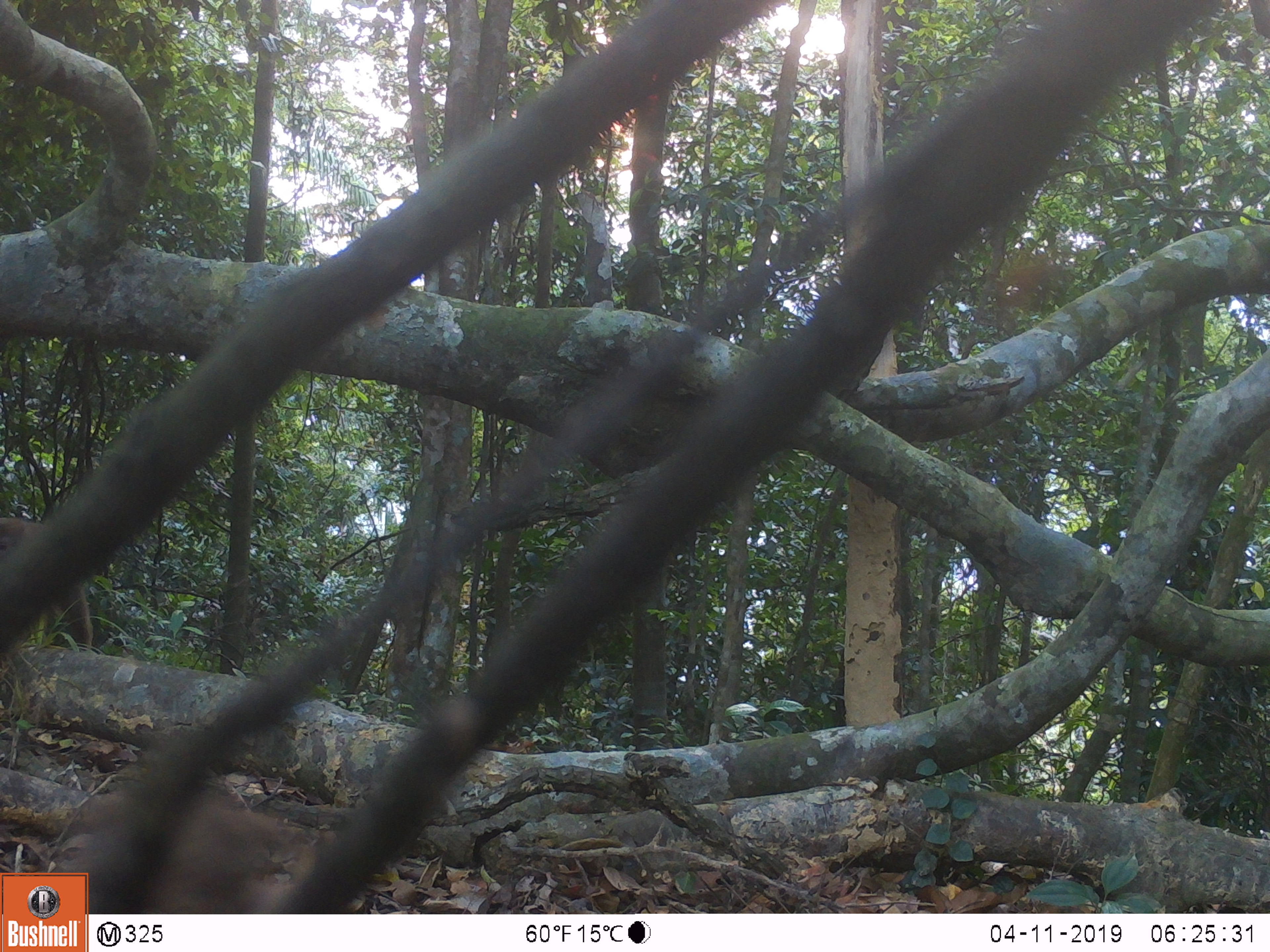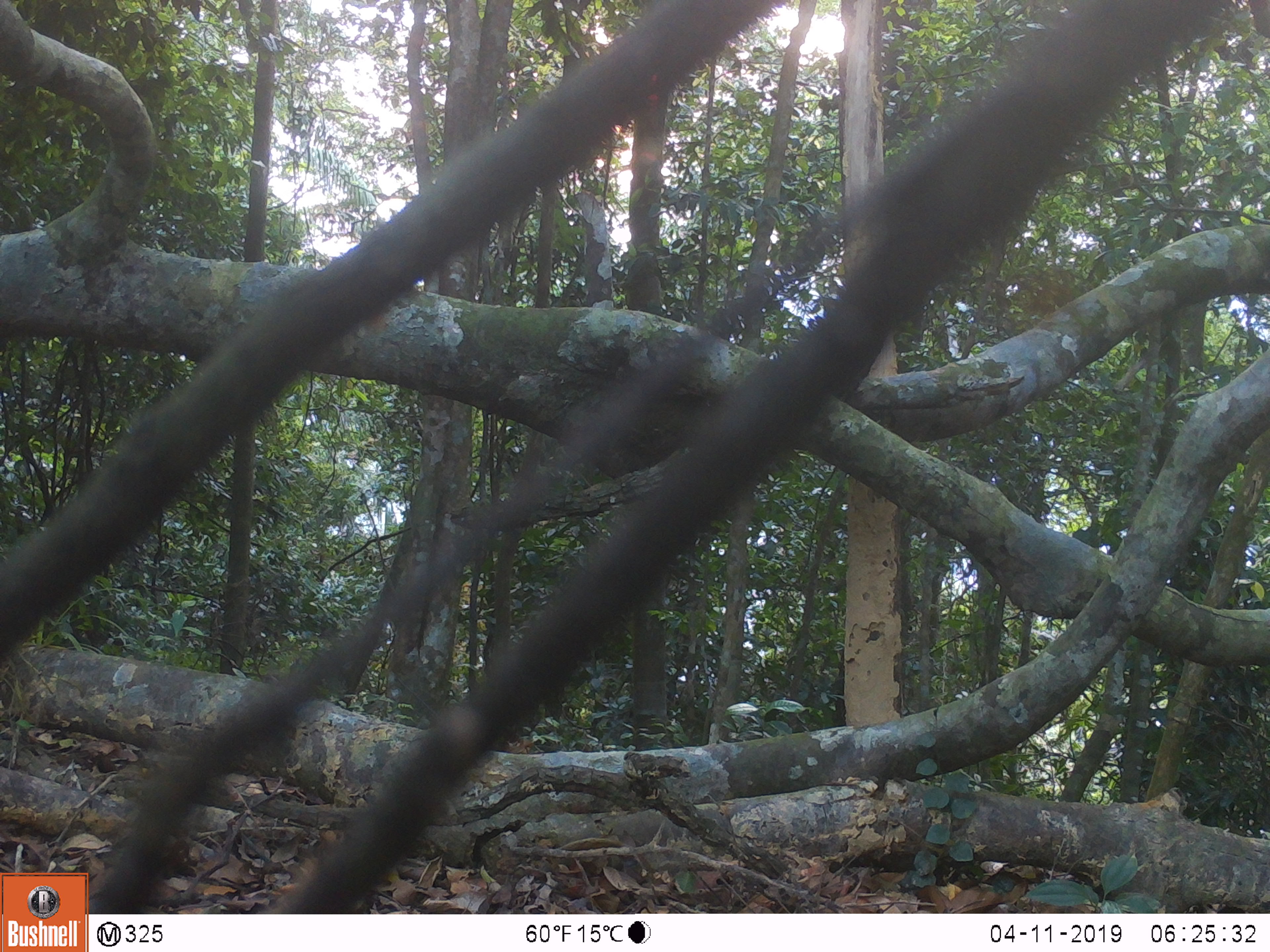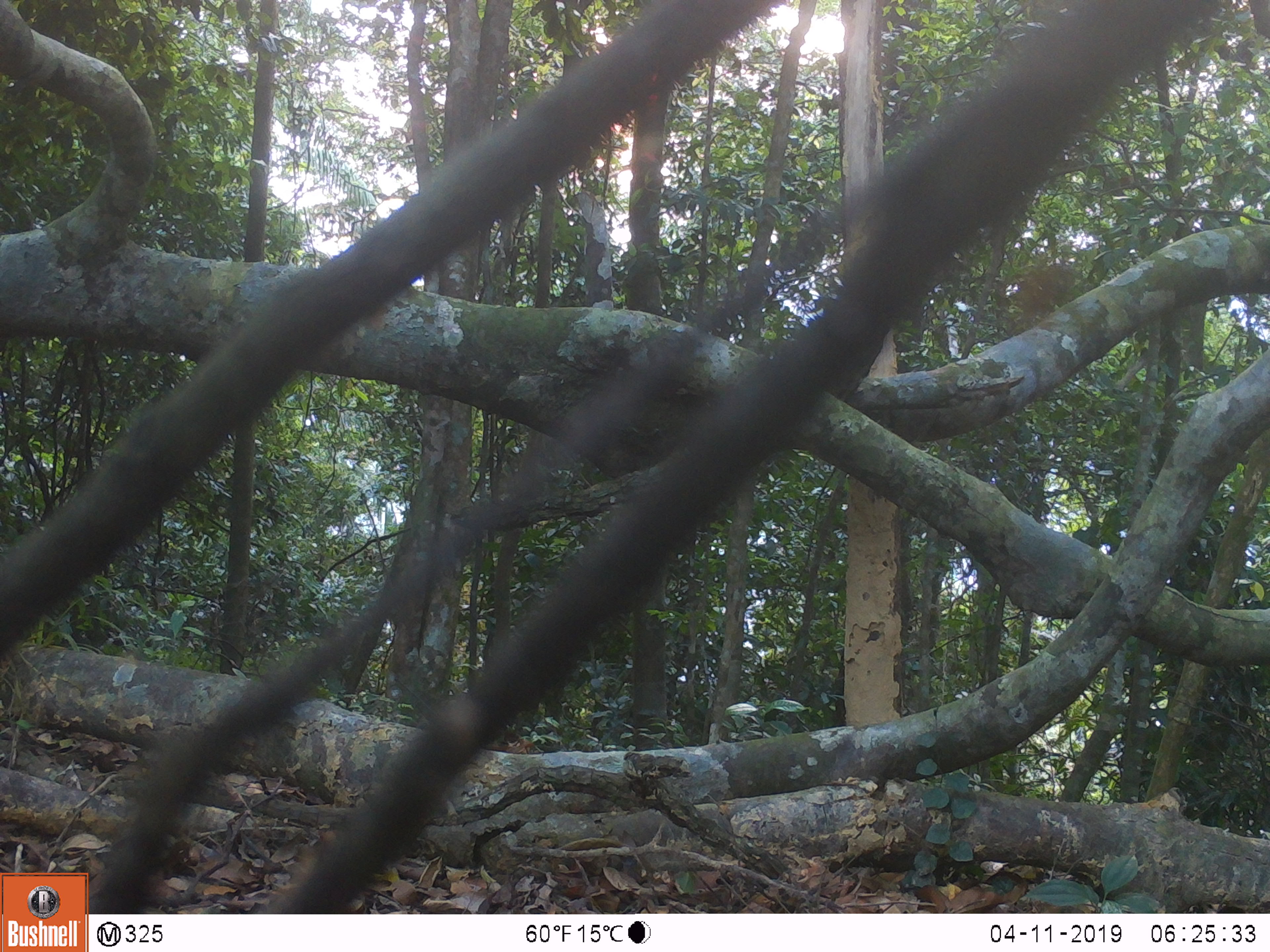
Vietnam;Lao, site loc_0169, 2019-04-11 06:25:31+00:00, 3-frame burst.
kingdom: Animalia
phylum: Chordata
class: Mammalia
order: Primates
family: Cercopithecidae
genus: Macaca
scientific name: Macaca arctoides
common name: stump-tailed macaque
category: stump tailed macaque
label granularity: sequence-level